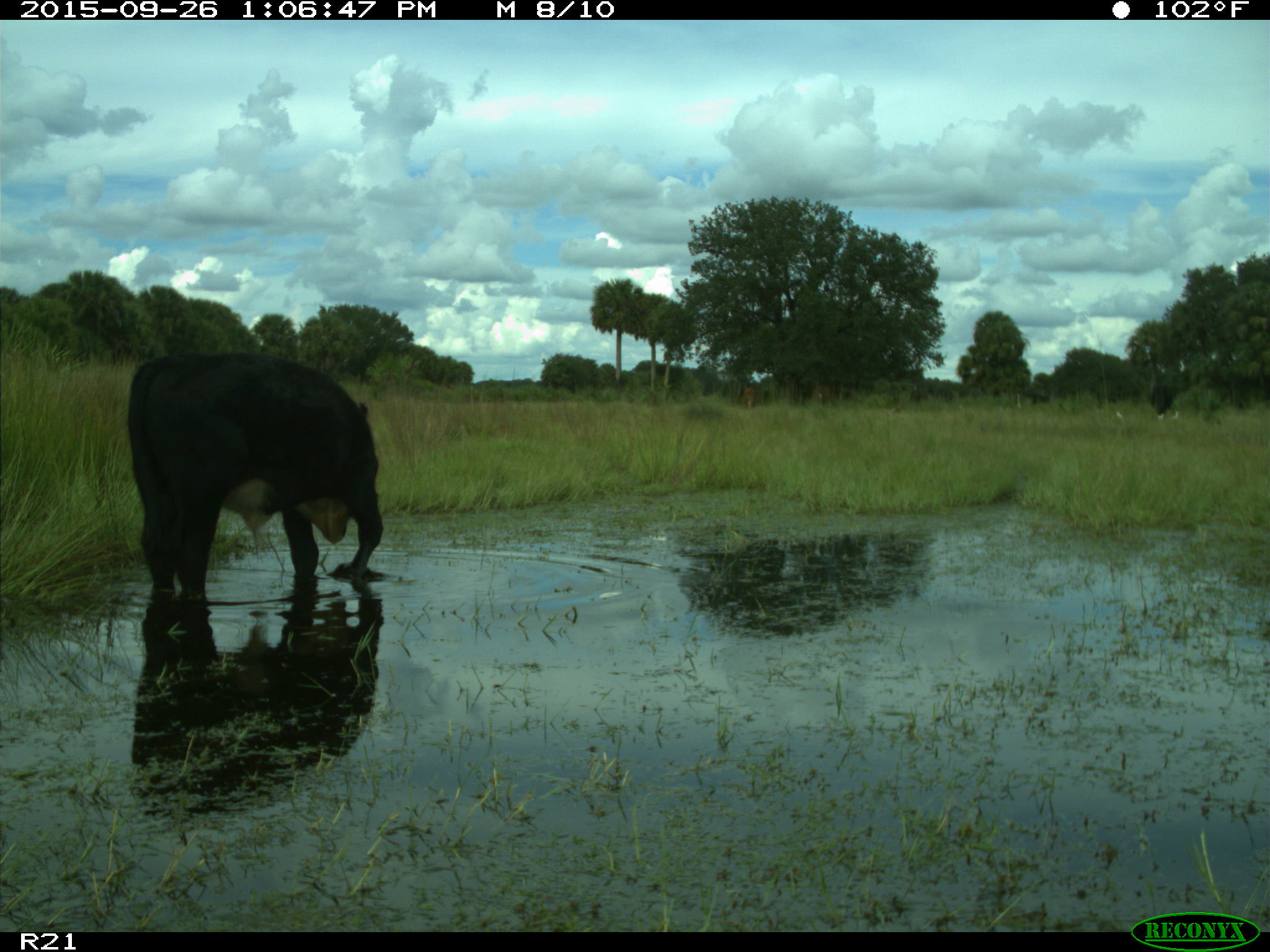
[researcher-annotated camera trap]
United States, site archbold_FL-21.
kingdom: Animalia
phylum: Chordata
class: Mammalia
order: Artiodactyla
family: Bovidae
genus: Bos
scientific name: Bos taurus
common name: domestic cow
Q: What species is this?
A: Bos taurus (domestic cow).